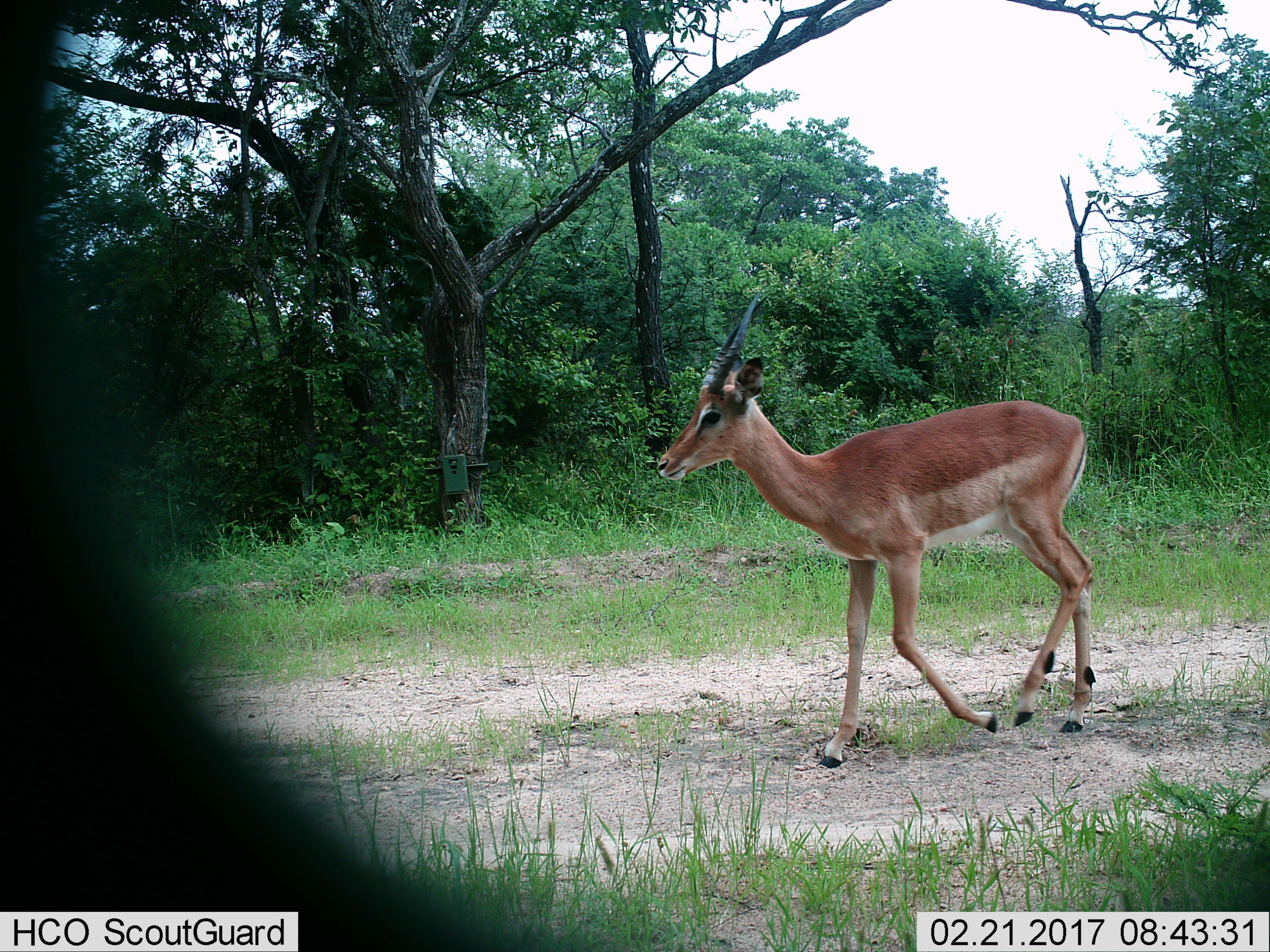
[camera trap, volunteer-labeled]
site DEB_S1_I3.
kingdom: Animalia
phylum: Chordata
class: Mammalia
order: Artiodactyla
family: Bovidae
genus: Aepyceros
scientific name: Aepyceros melampus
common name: impala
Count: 1.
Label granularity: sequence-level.